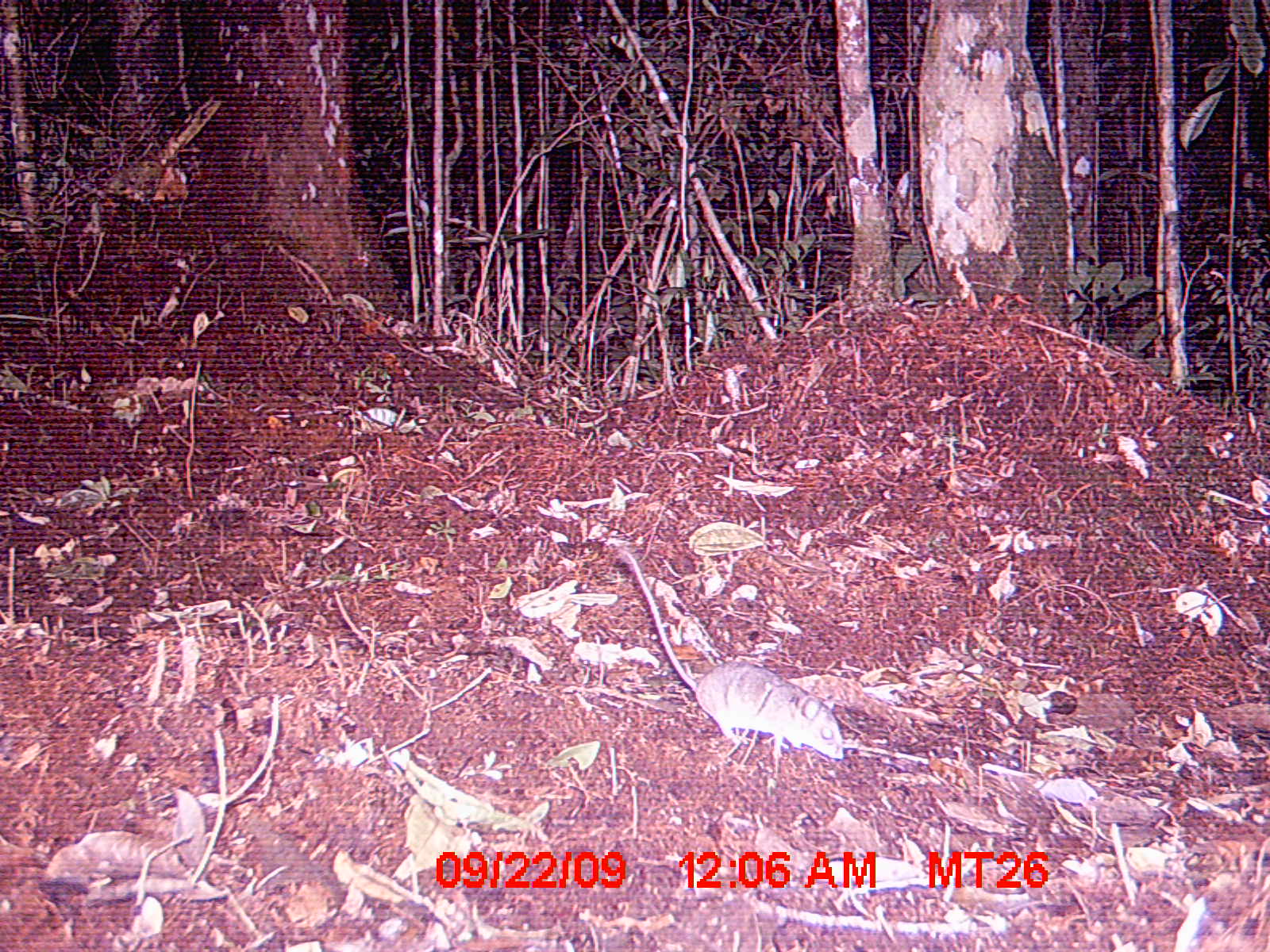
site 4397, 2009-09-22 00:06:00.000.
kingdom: Animalia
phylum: Chordata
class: Mammalia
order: Rodentia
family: Nesomyidae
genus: Eliurus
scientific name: Eliurus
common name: eliurus rat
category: eliurus sp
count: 1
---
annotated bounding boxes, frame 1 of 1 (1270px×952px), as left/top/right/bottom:
eliurus sp: 619/547/844/765